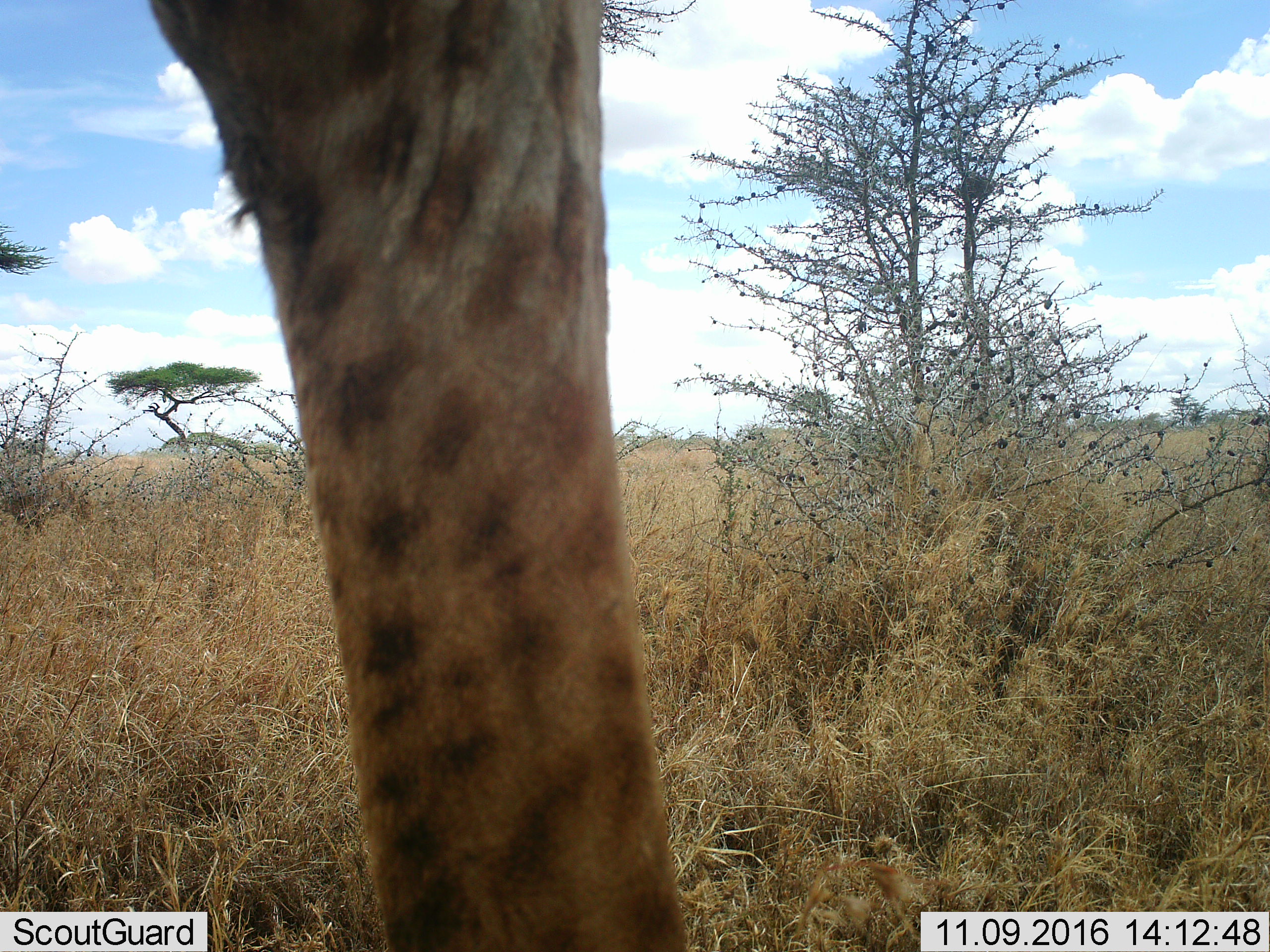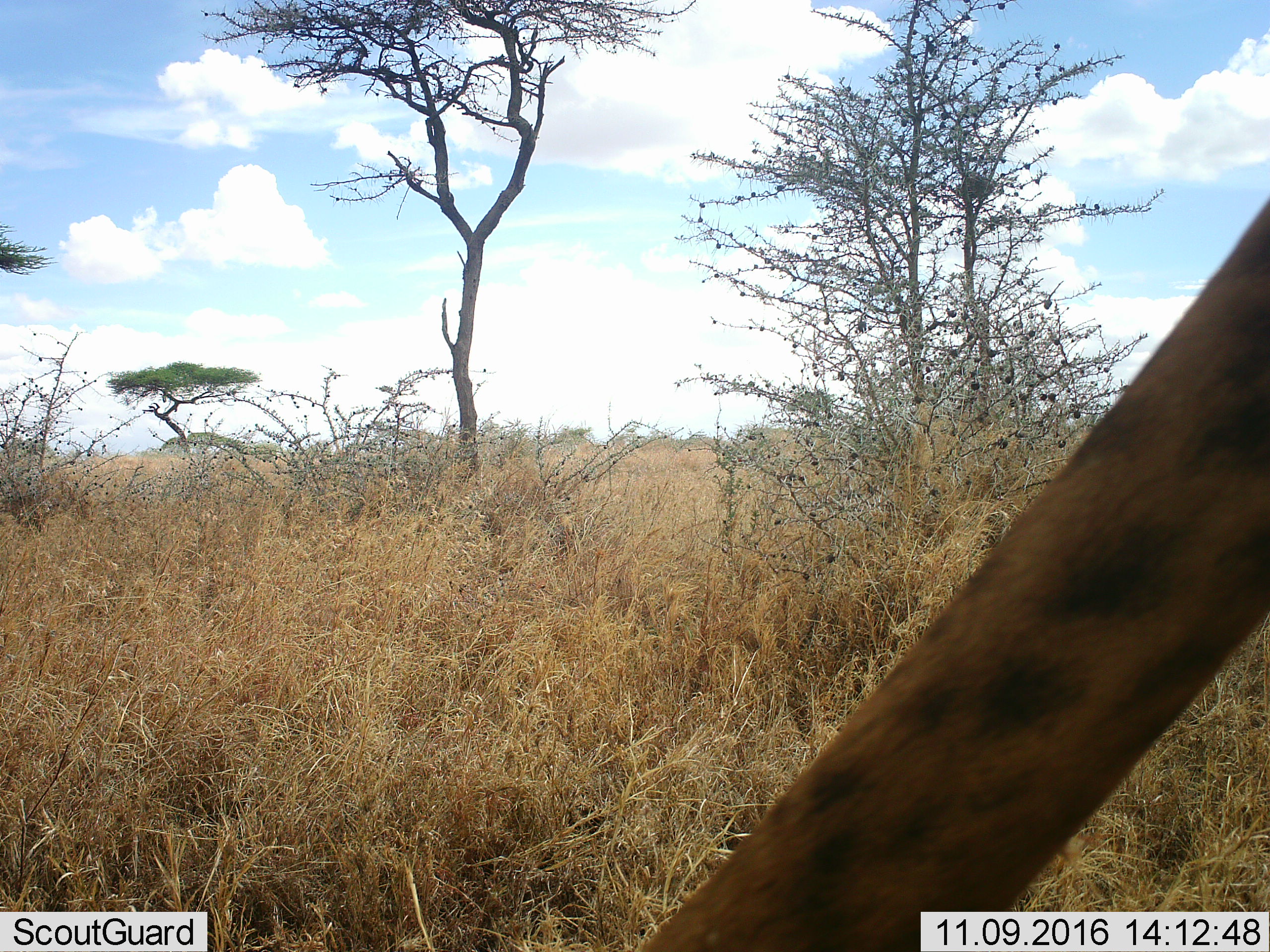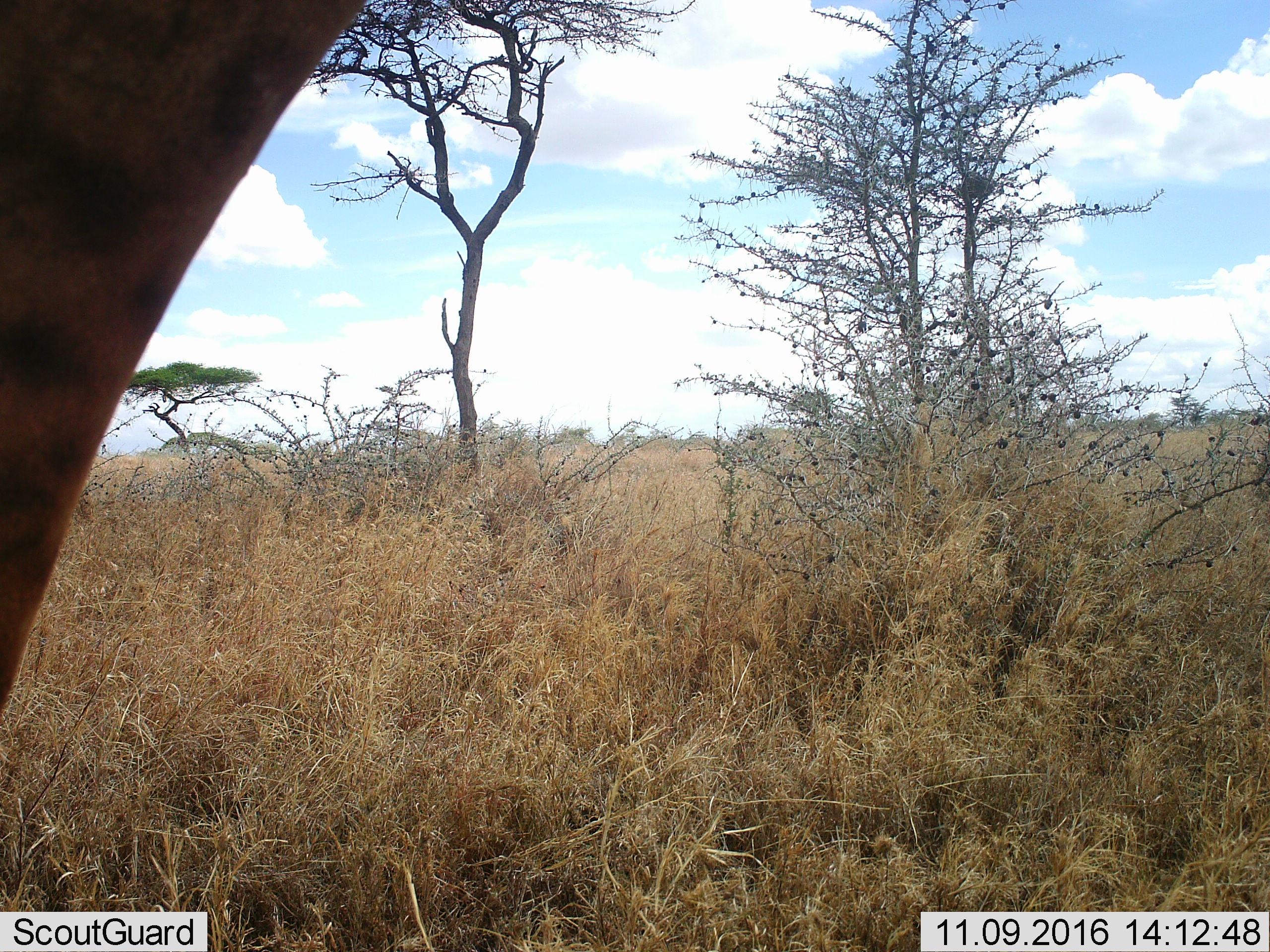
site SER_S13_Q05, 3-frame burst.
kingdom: Animalia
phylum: Chordata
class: Mammalia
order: Artiodactyla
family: Giraffidae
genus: Giraffa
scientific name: Giraffa camelopardalis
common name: giraffe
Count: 1.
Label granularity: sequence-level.